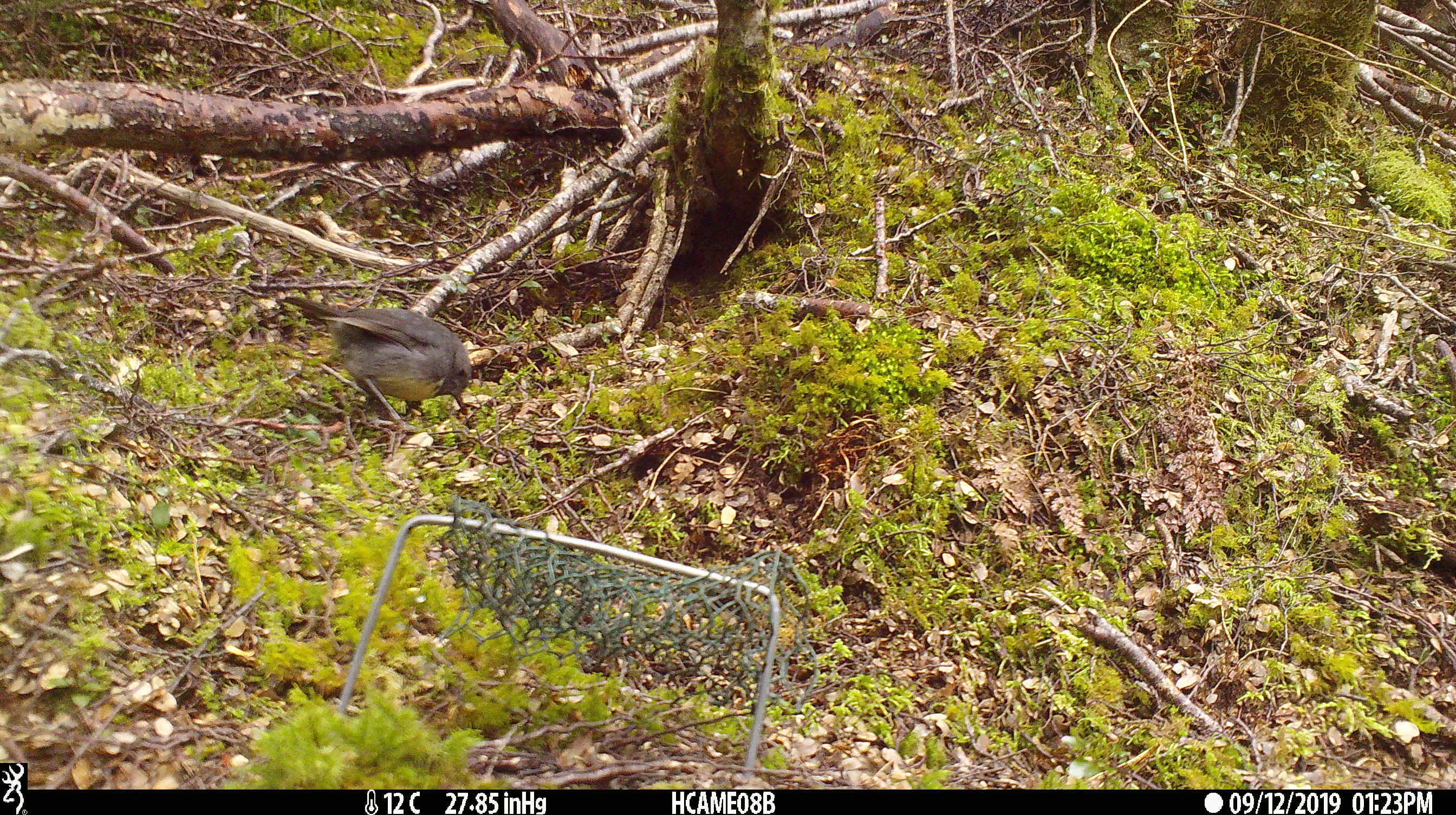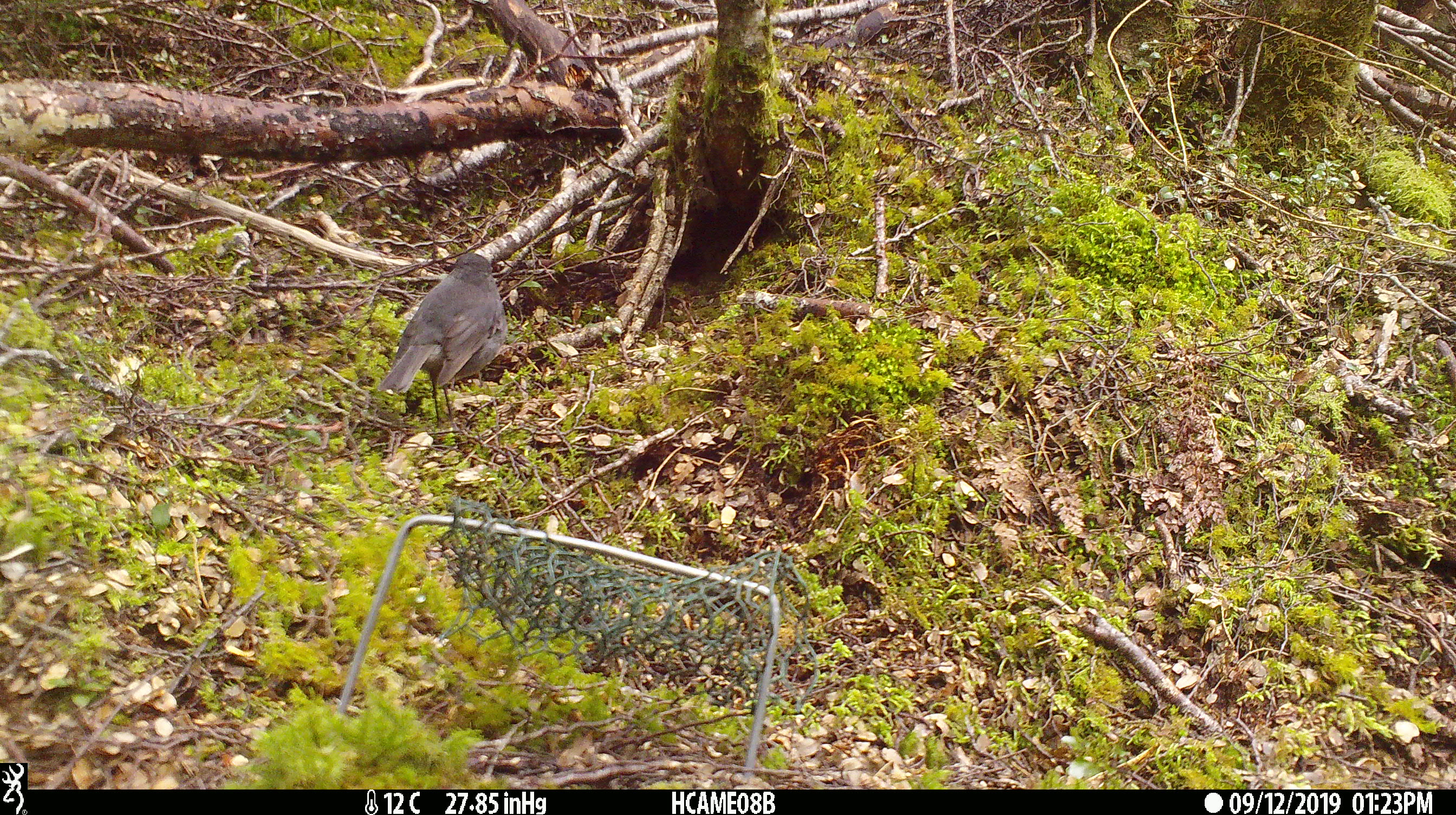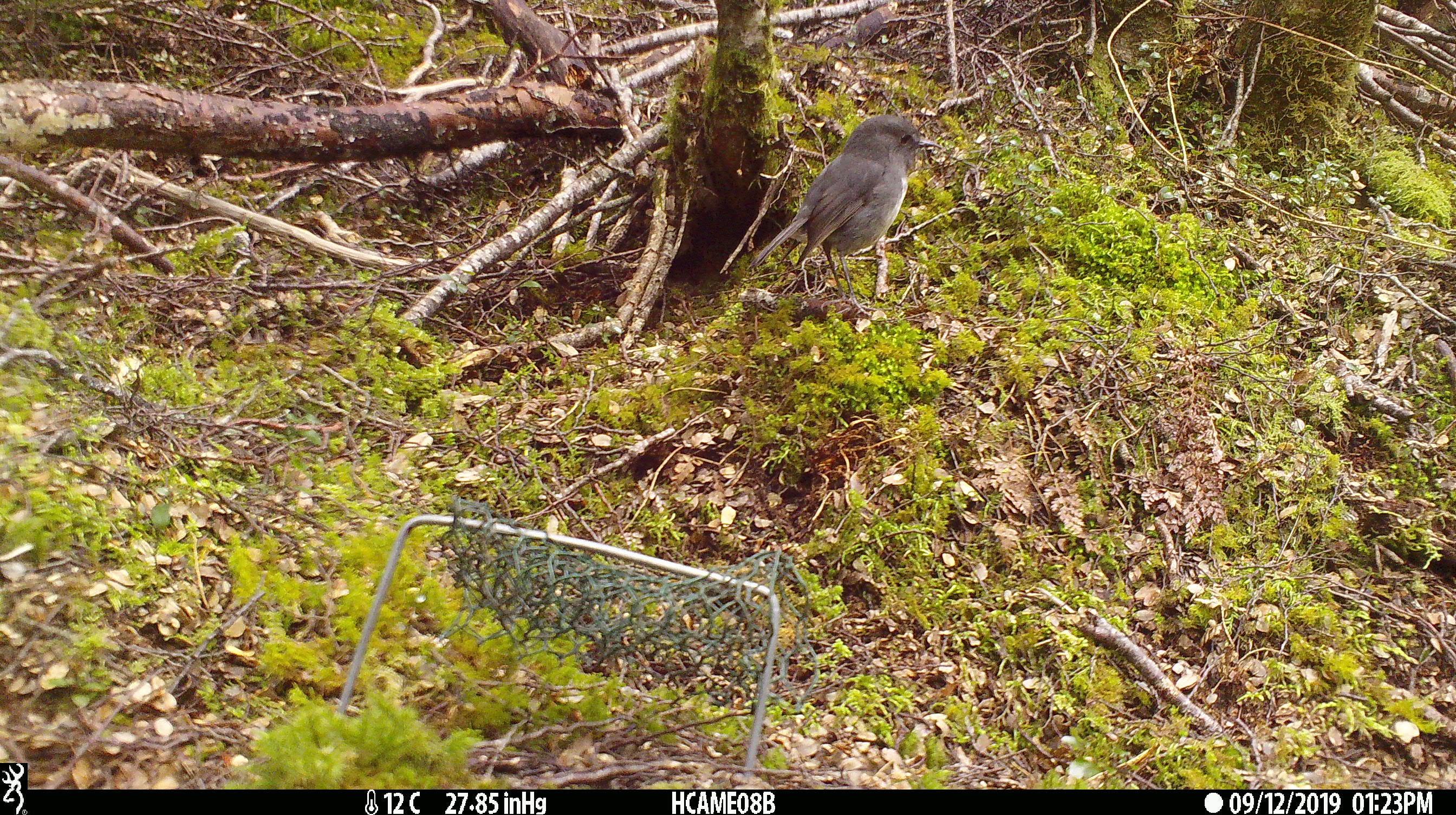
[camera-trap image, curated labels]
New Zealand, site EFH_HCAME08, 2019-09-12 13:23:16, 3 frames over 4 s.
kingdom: Animalia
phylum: Chordata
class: Aves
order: Passeriformes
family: Petroicidae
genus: Petroica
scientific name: Petroica australis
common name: new zealand robin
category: robin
Robin (new zealand robin) (Petroica australis).